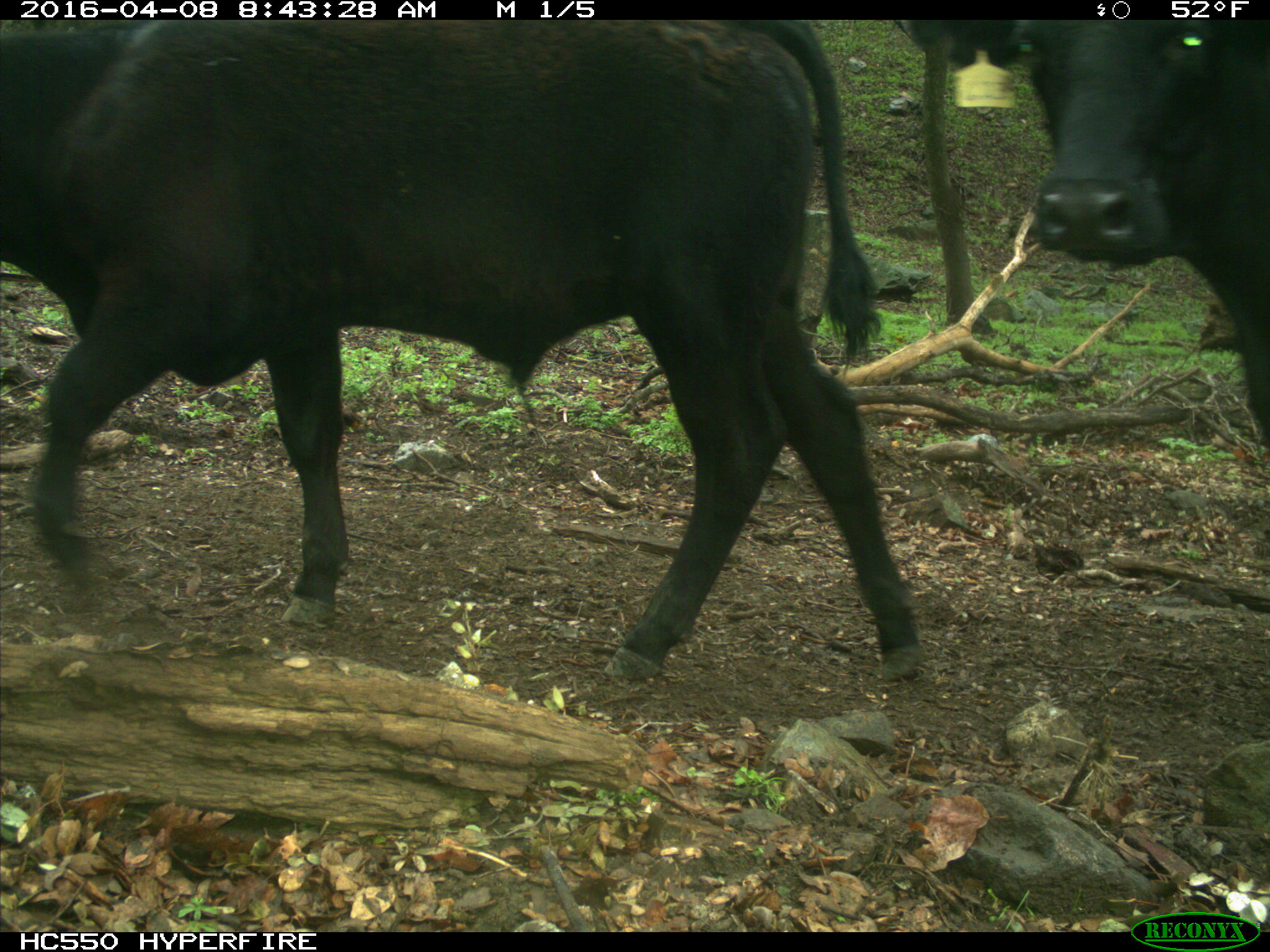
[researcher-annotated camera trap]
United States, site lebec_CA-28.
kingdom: Animalia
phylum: Chordata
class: Mammalia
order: Artiodactyla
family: Bovidae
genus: Bos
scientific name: Bos taurus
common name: domestic cow